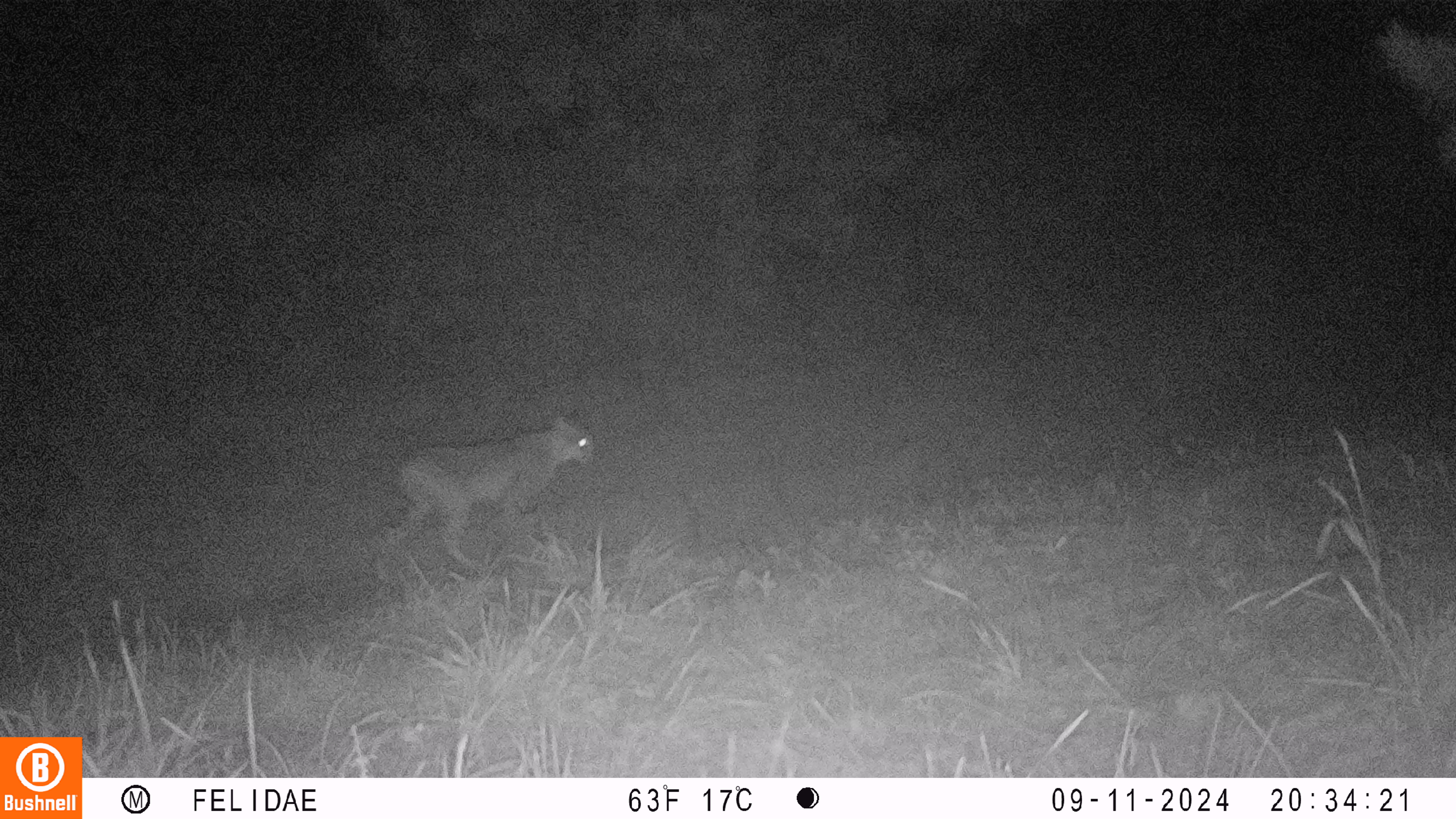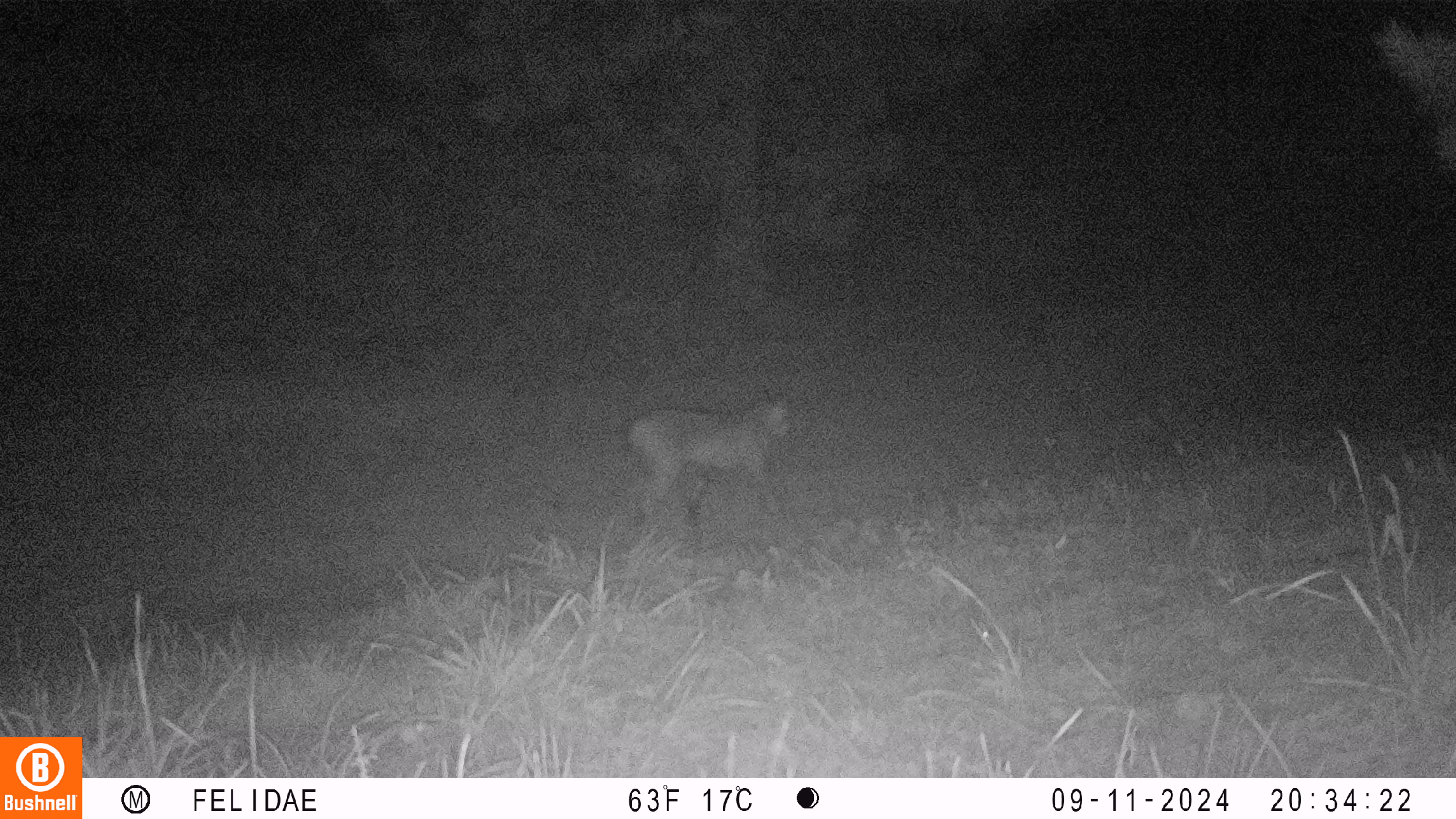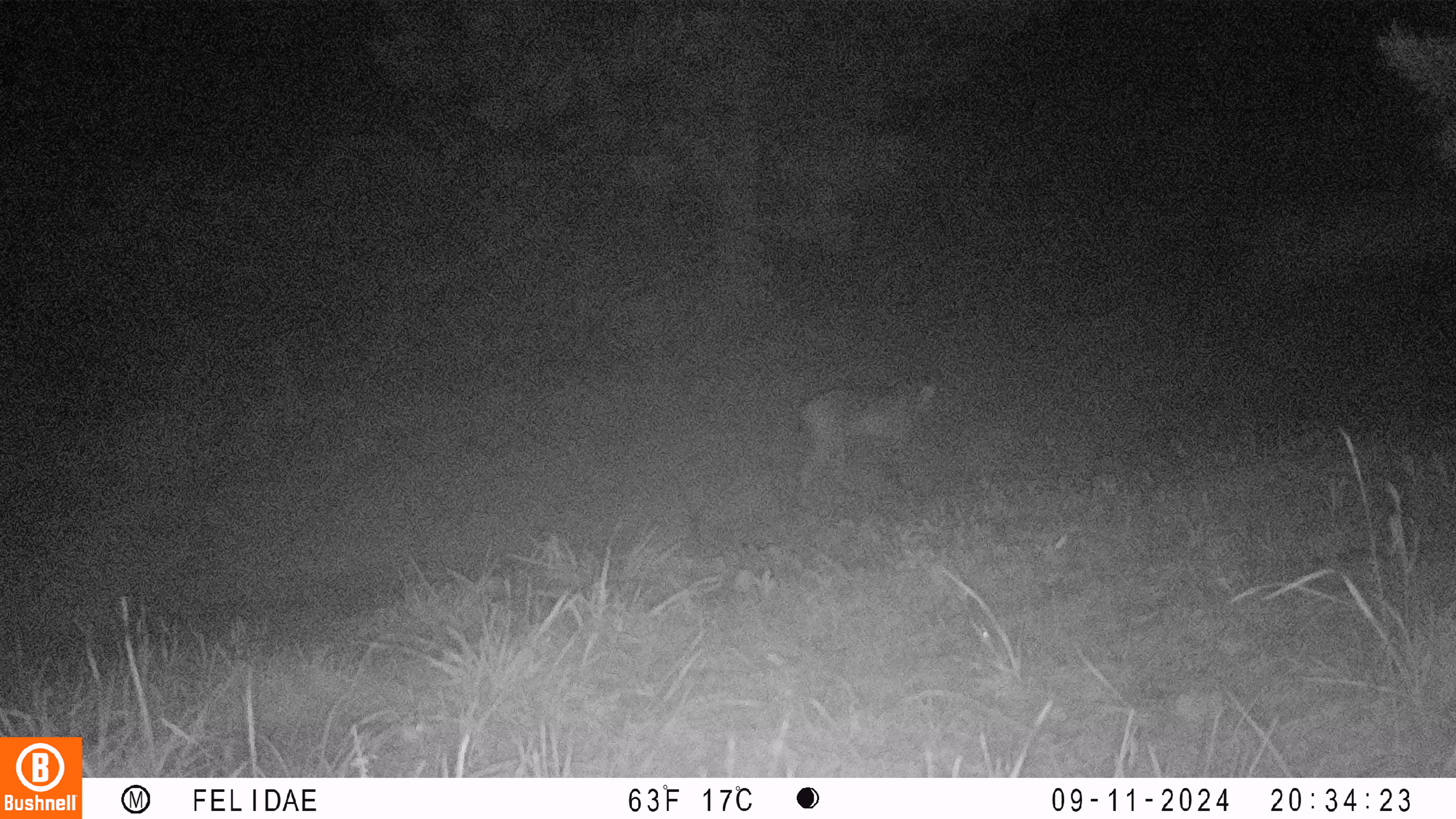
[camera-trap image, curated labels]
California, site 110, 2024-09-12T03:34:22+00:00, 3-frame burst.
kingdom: Animalia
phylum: Chordata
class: Mammalia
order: Carnivora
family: Felidae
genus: Lynx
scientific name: Lynx rufus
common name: bobcat